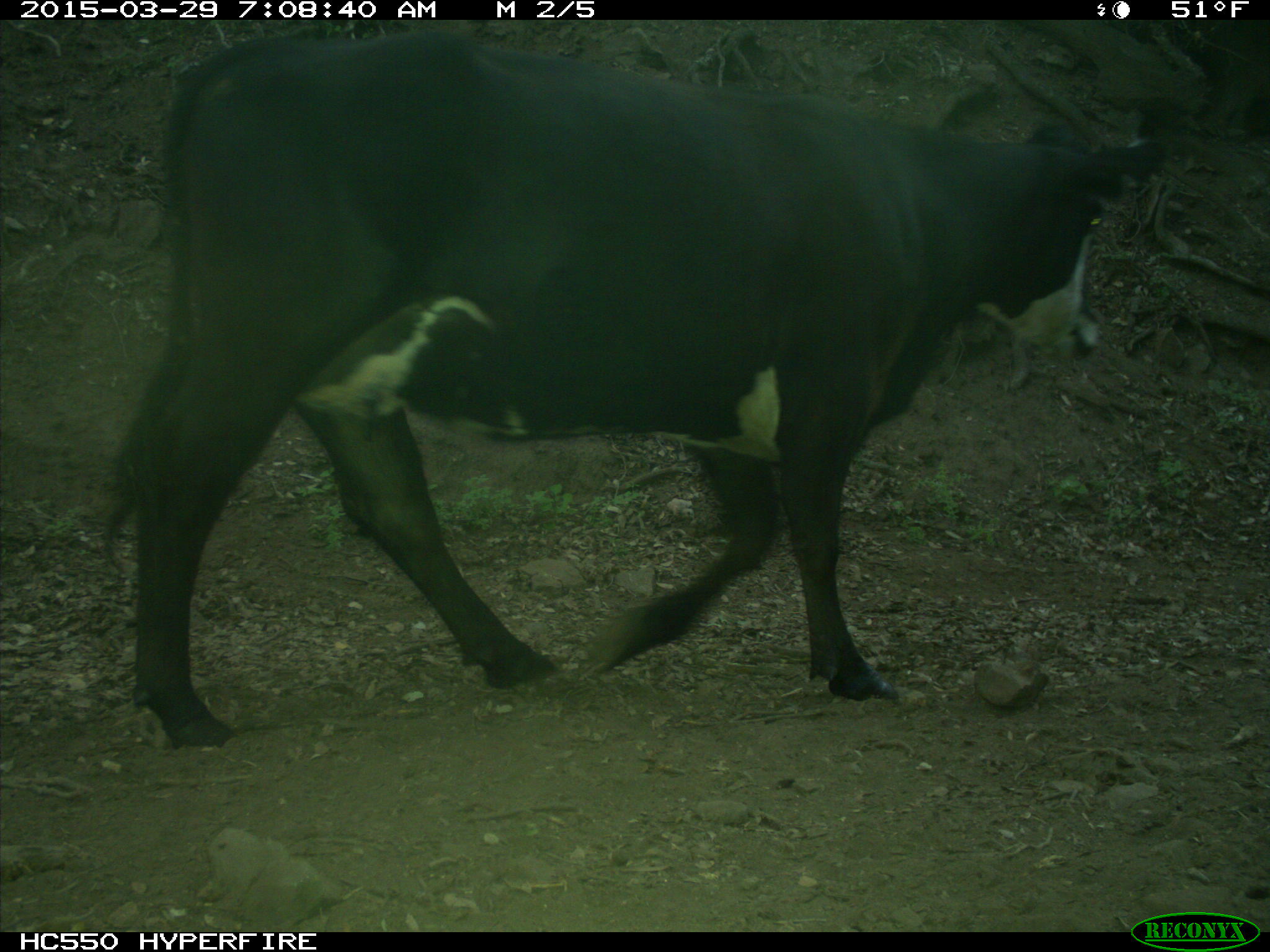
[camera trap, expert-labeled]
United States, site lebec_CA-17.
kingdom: Animalia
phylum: Chordata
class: Mammalia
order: Artiodactyla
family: Bovidae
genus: Bos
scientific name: Bos taurus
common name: domestic cow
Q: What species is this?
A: Bos taurus (domestic cow).